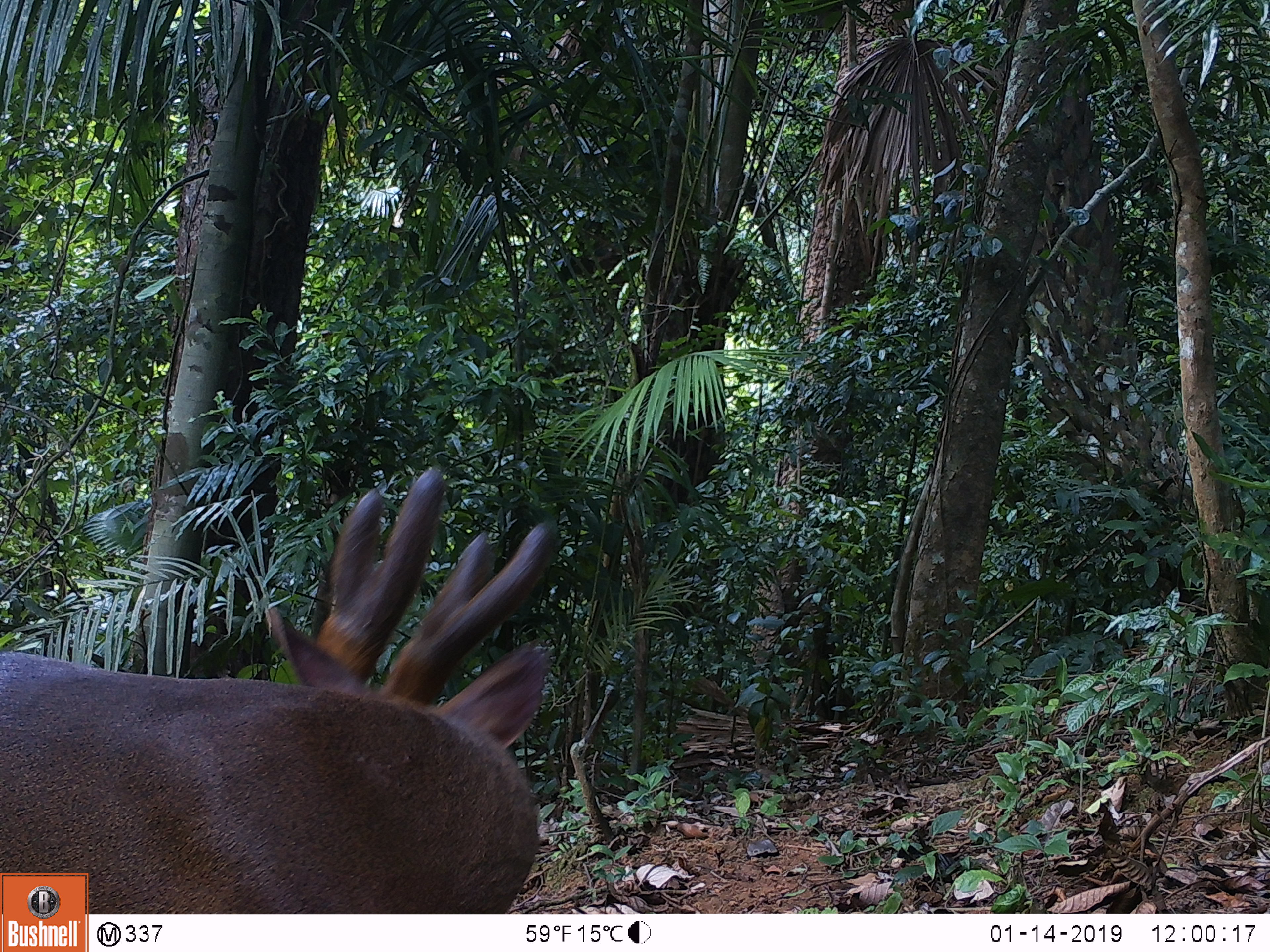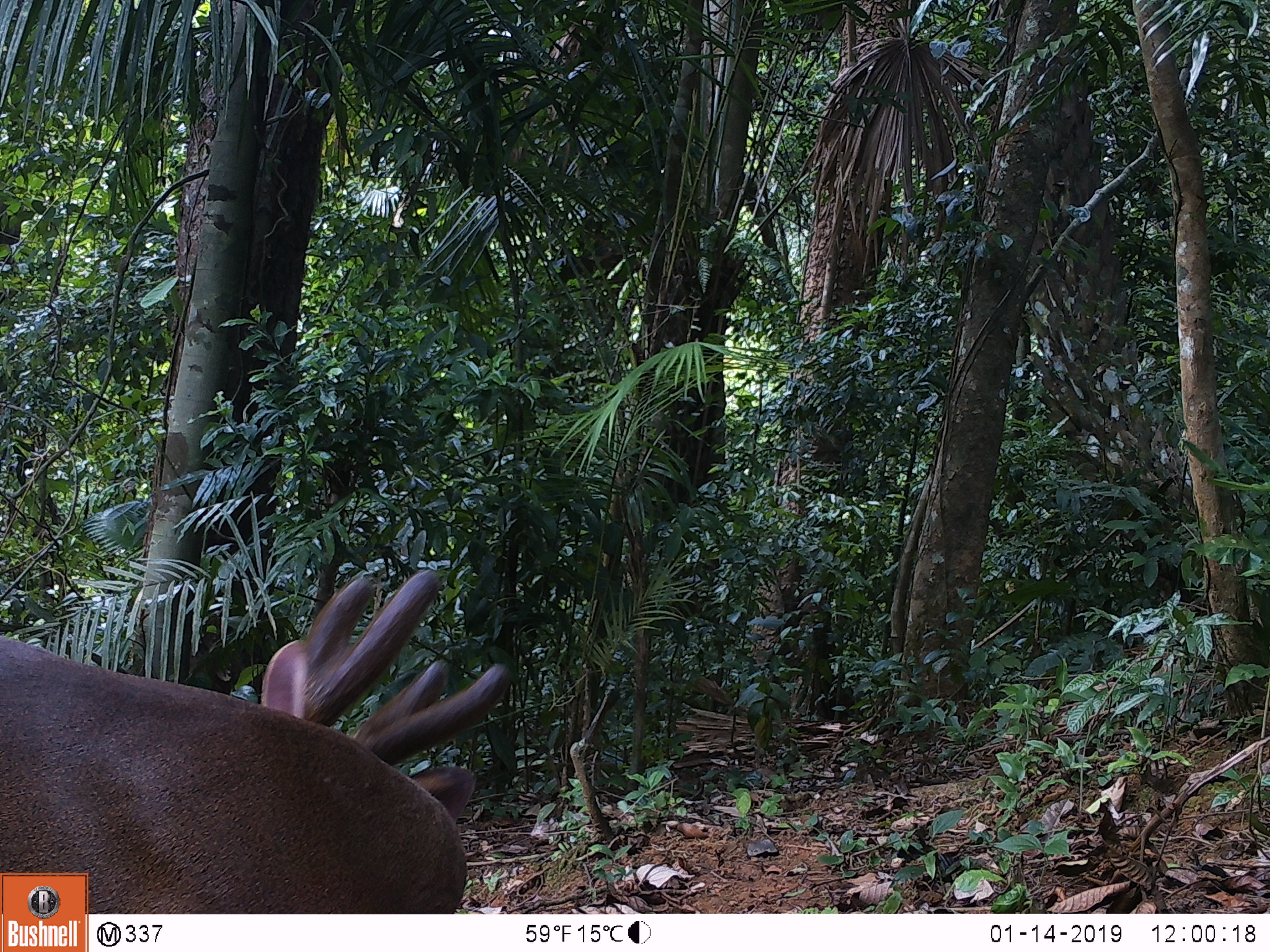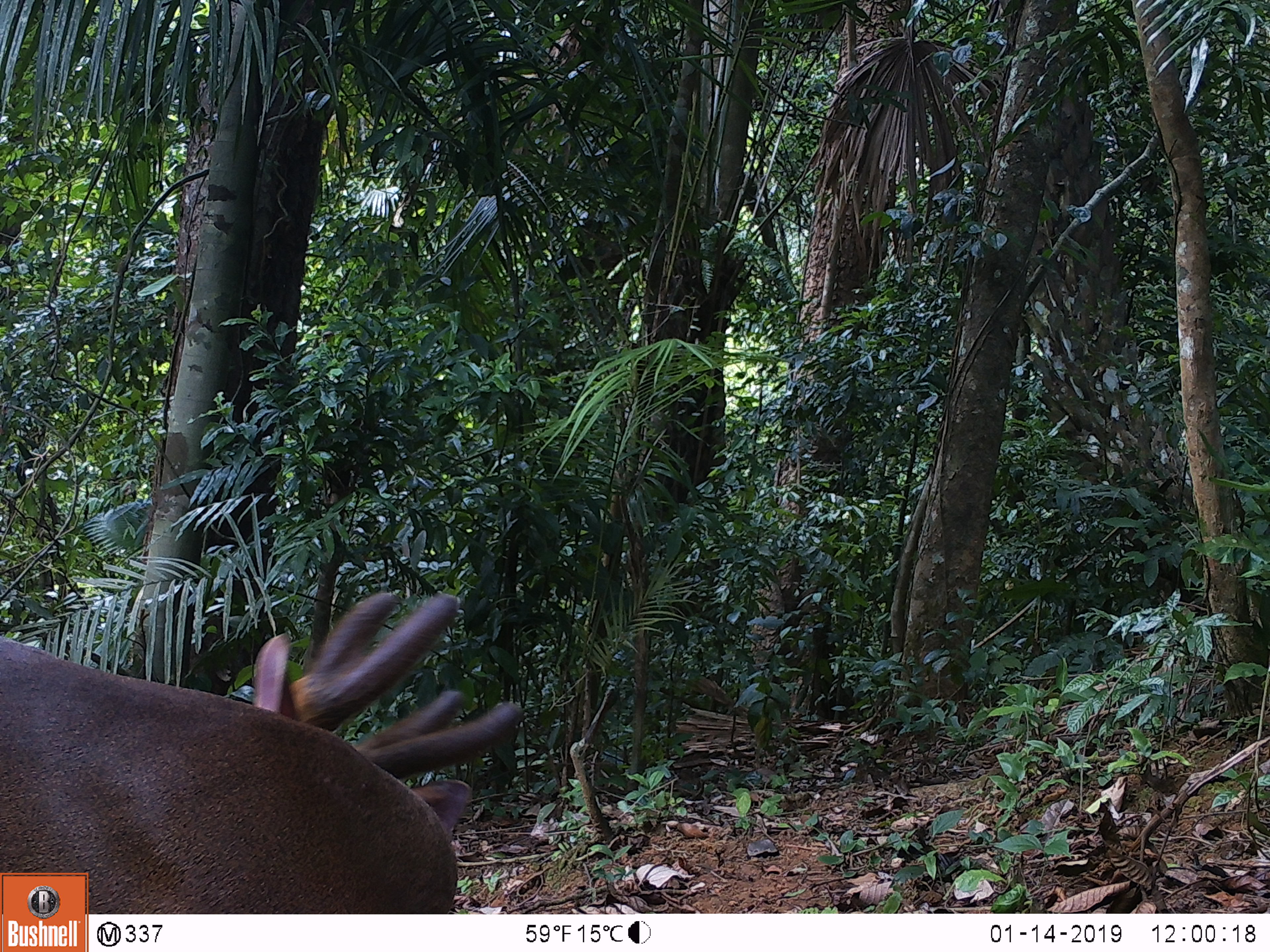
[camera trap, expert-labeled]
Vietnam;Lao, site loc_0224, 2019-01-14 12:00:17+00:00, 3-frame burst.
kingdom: Animalia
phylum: Chordata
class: Mammalia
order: Artiodactyla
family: Cervidae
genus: Muntiacus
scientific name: Muntiacus vuquangensis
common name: large-antlered muntjac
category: large antlered muntjac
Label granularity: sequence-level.